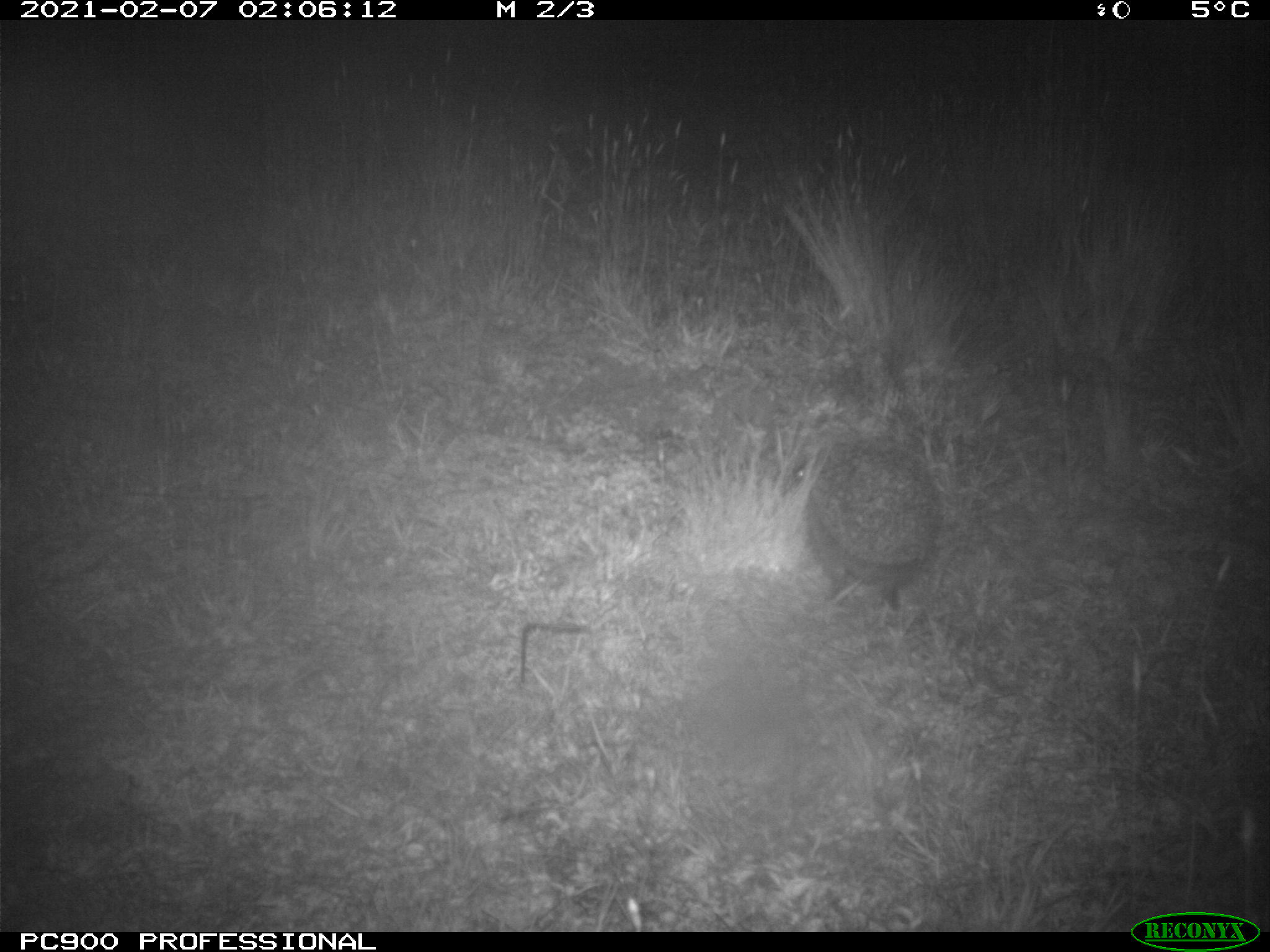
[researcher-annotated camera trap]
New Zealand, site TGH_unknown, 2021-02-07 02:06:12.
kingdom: Animalia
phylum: Chordata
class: Mammalia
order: Eulipotyphla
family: Erinaceidae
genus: Erinaceus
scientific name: Erinaceus europaeus europaeus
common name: european hedgehog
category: hedgehog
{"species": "hedgehog (european hedgehog) (Erinaceus europaeus europaeus)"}